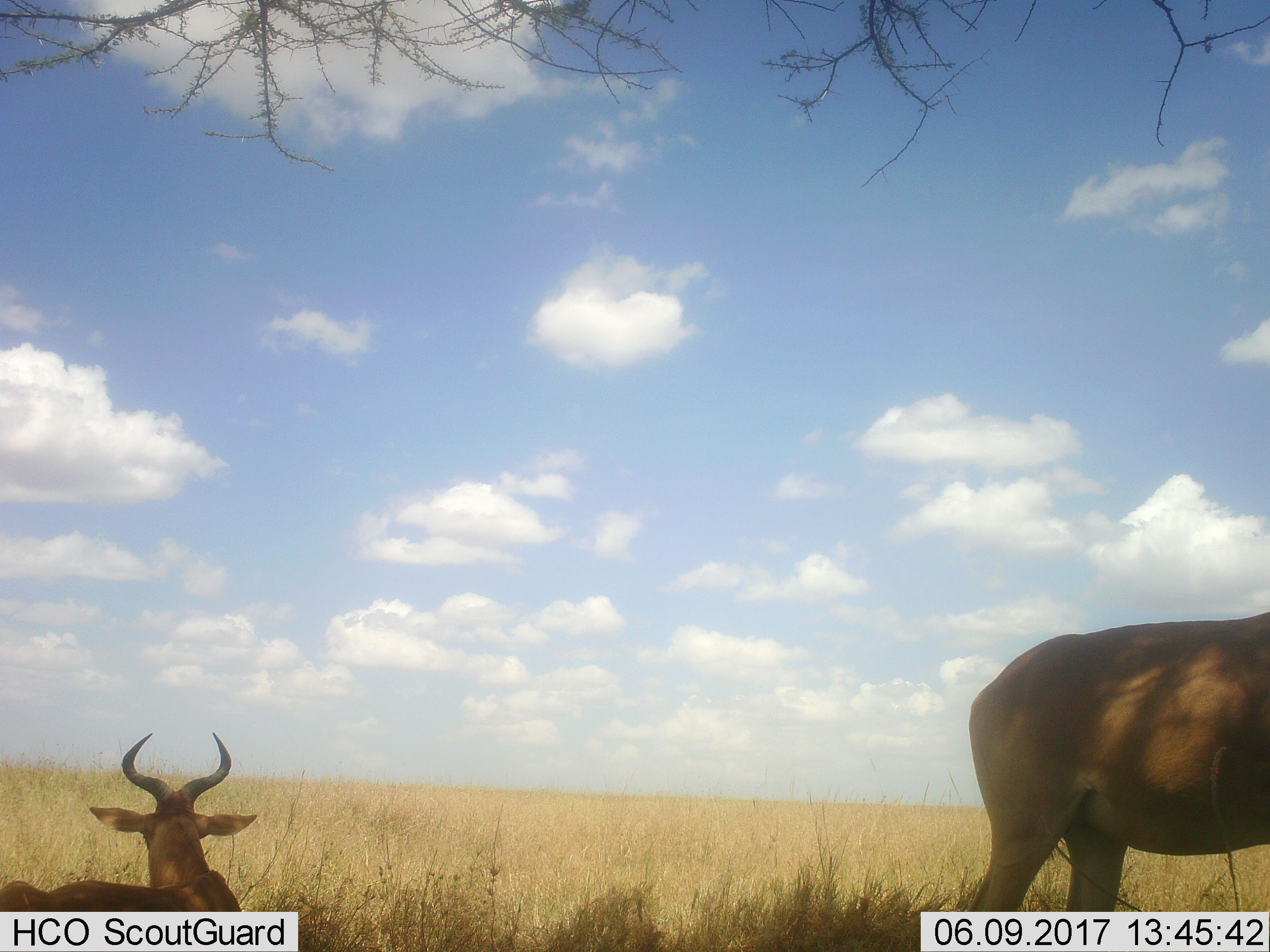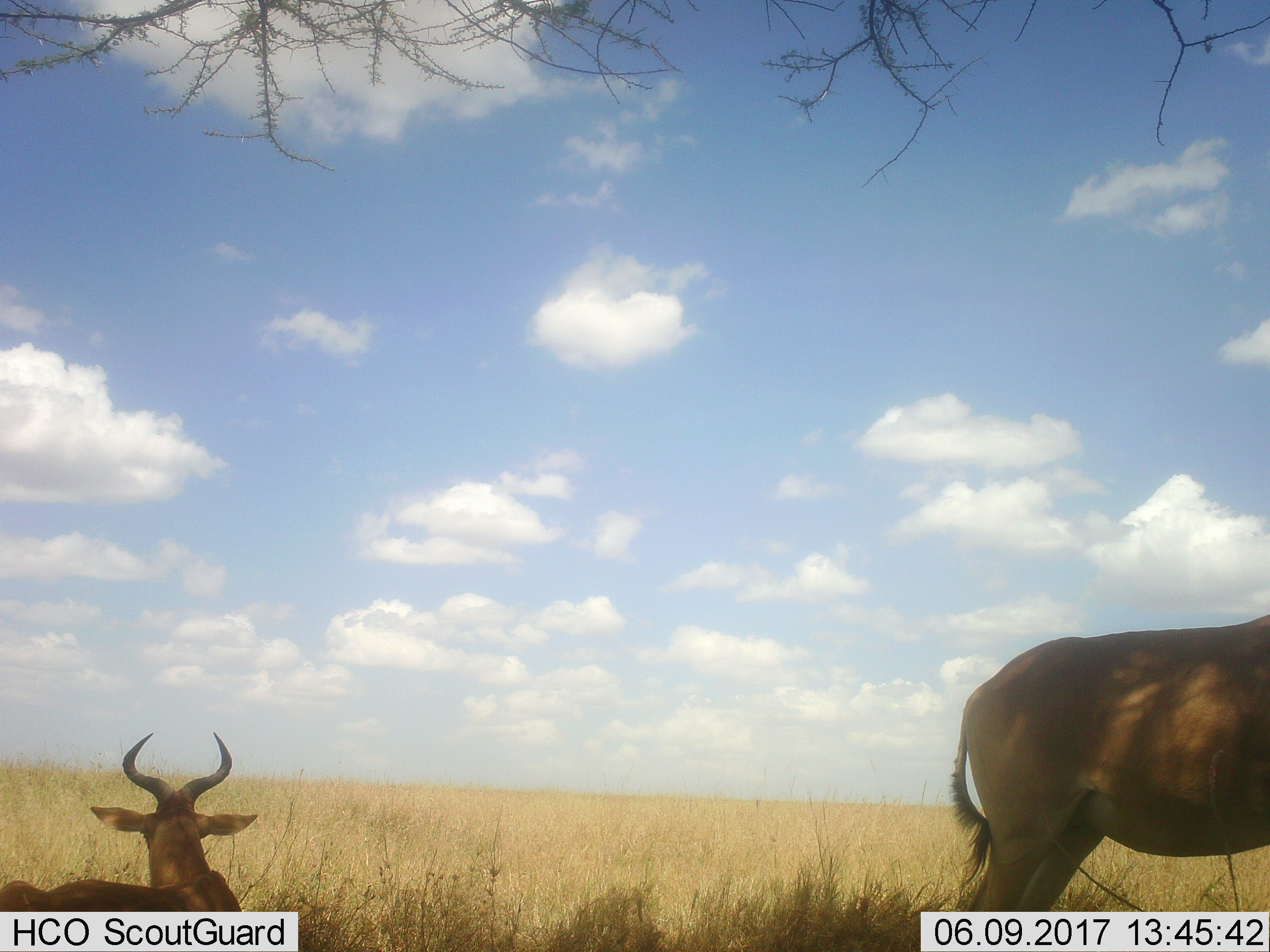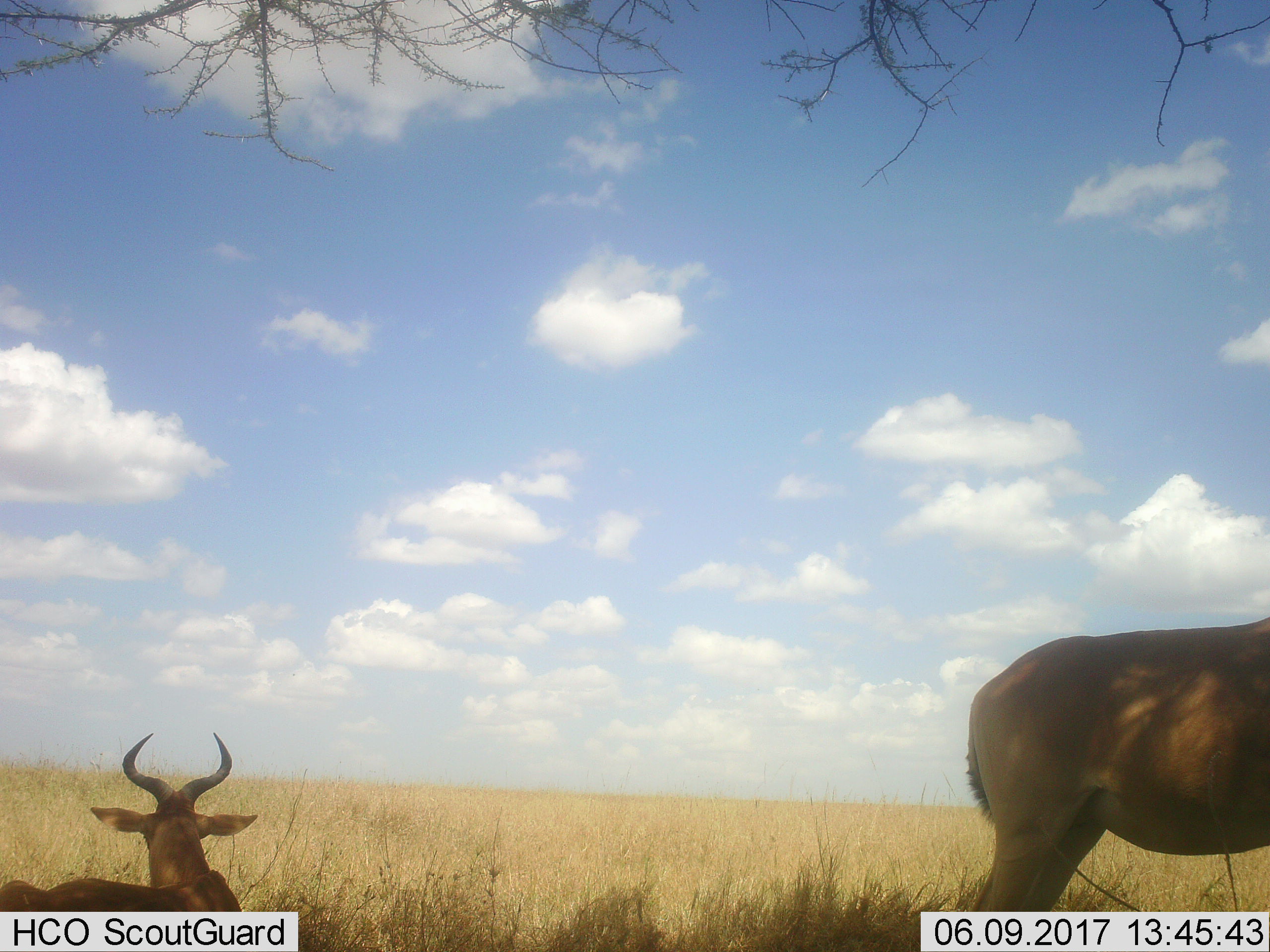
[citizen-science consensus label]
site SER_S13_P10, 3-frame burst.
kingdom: Animalia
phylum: Chordata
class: Mammalia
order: Artiodactyla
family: Bovidae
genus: Alcelaphus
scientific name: Alcelaphus buselaphus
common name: hartebeest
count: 2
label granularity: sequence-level